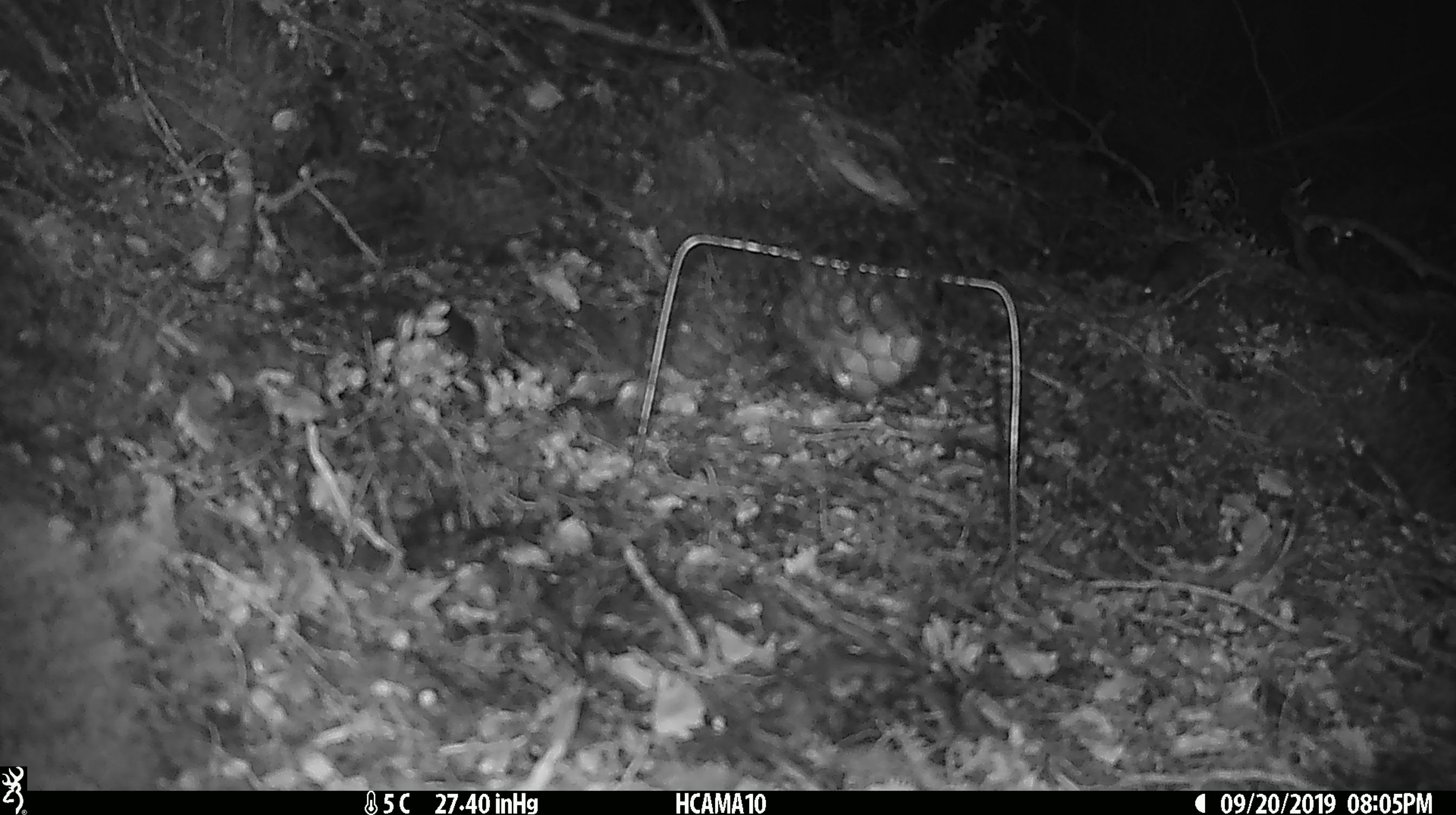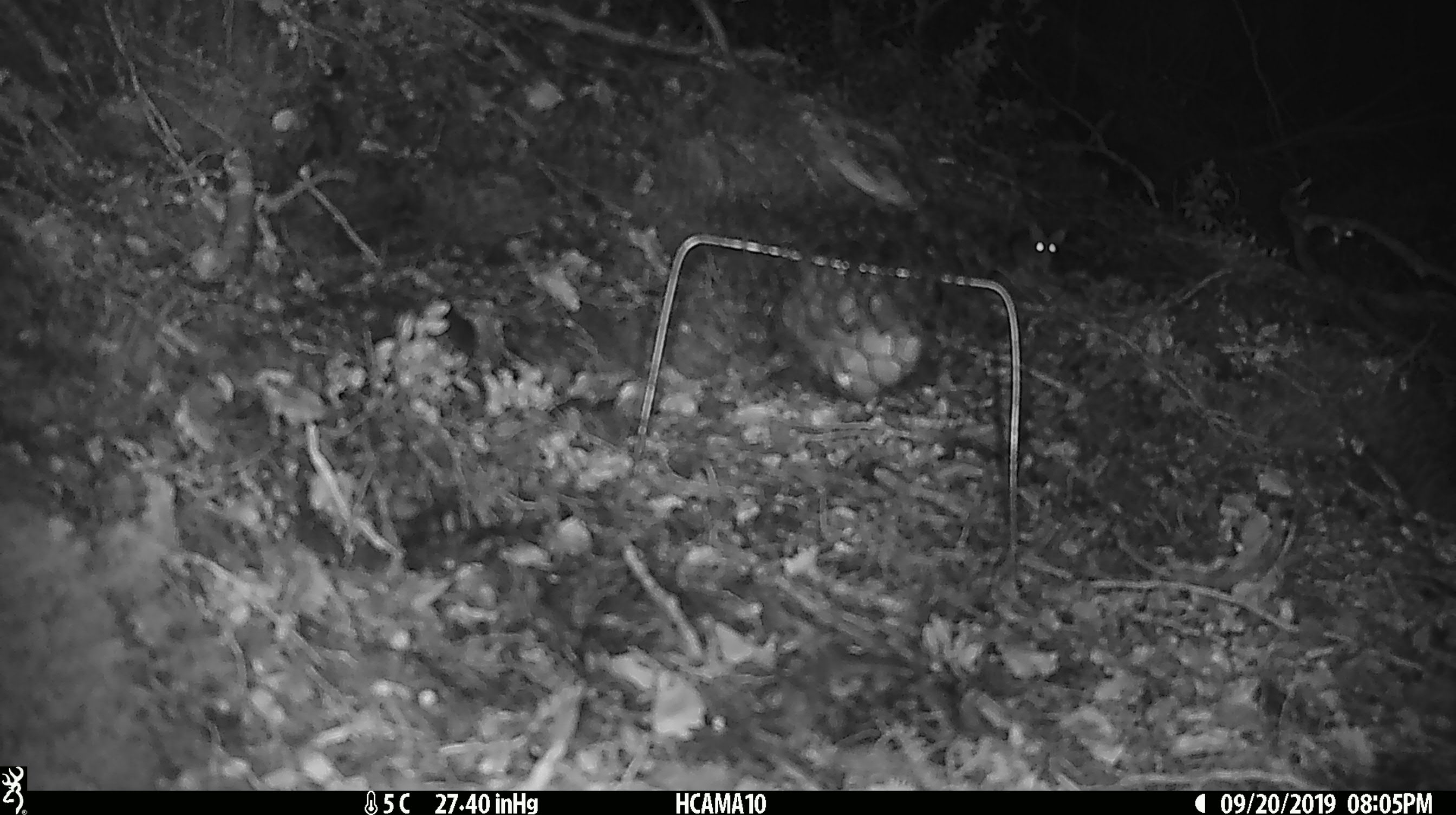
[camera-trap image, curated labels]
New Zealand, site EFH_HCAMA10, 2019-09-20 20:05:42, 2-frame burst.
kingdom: Animalia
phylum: Chordata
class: Mammalia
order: Rodentia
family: Muridae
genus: Mus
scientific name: Mus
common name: mouse